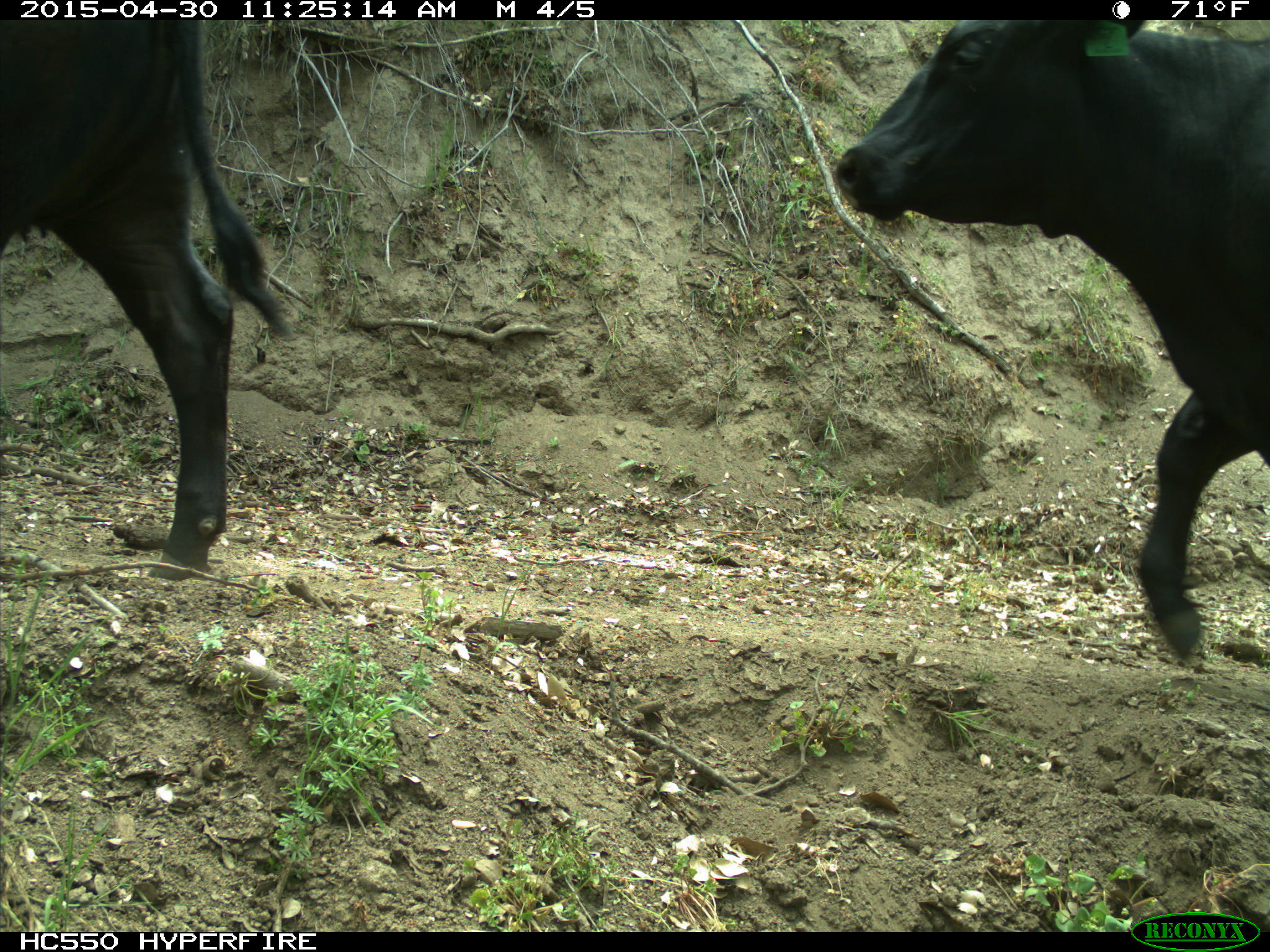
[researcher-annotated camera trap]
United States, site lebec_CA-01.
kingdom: Animalia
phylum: Chordata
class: Mammalia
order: Artiodactyla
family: Bovidae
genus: Bos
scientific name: Bos taurus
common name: domestic cow